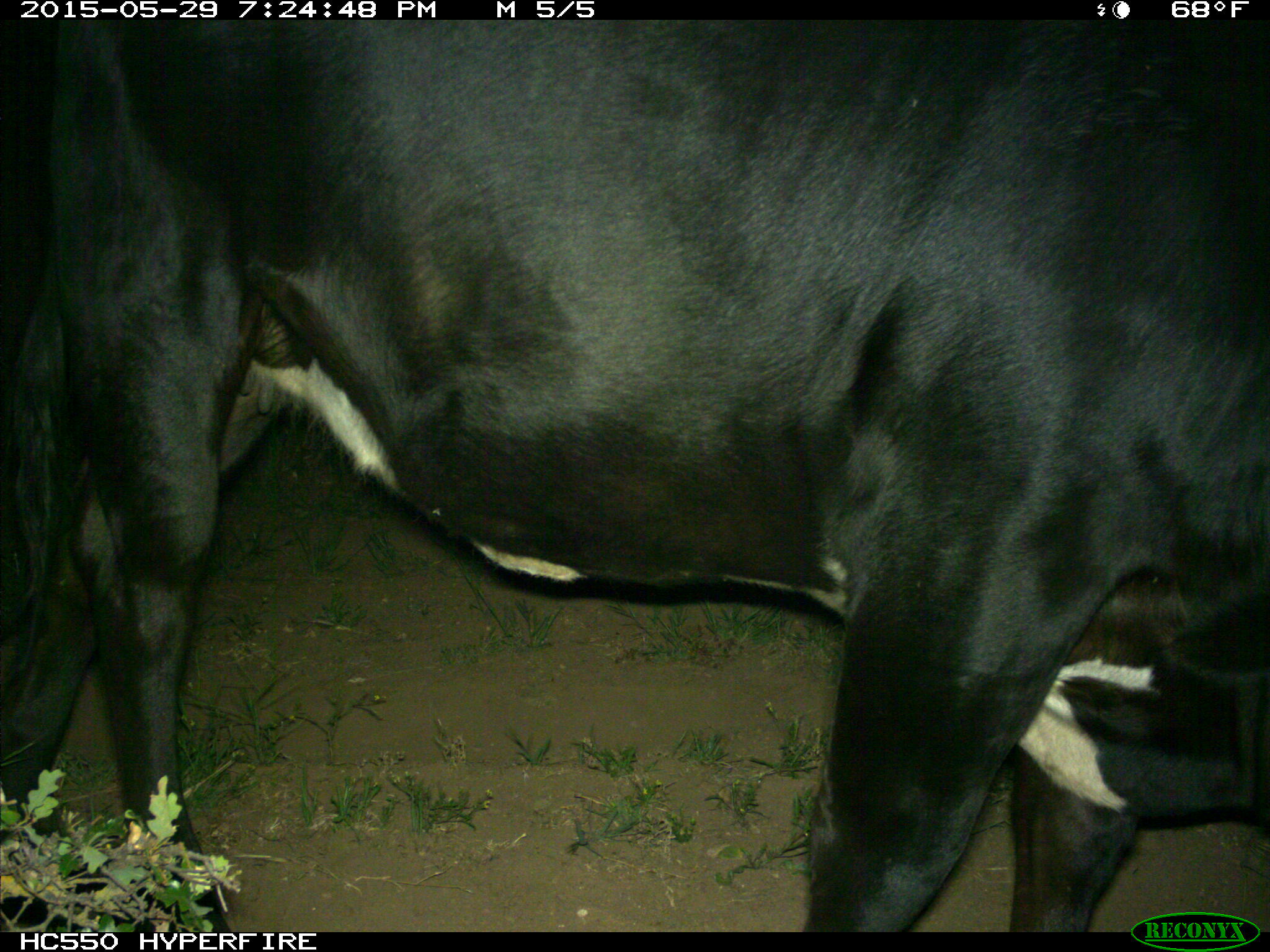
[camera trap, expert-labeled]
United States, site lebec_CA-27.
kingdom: Animalia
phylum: Chordata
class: Mammalia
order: Artiodactyla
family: Bovidae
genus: Bos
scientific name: Bos taurus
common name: domestic cow